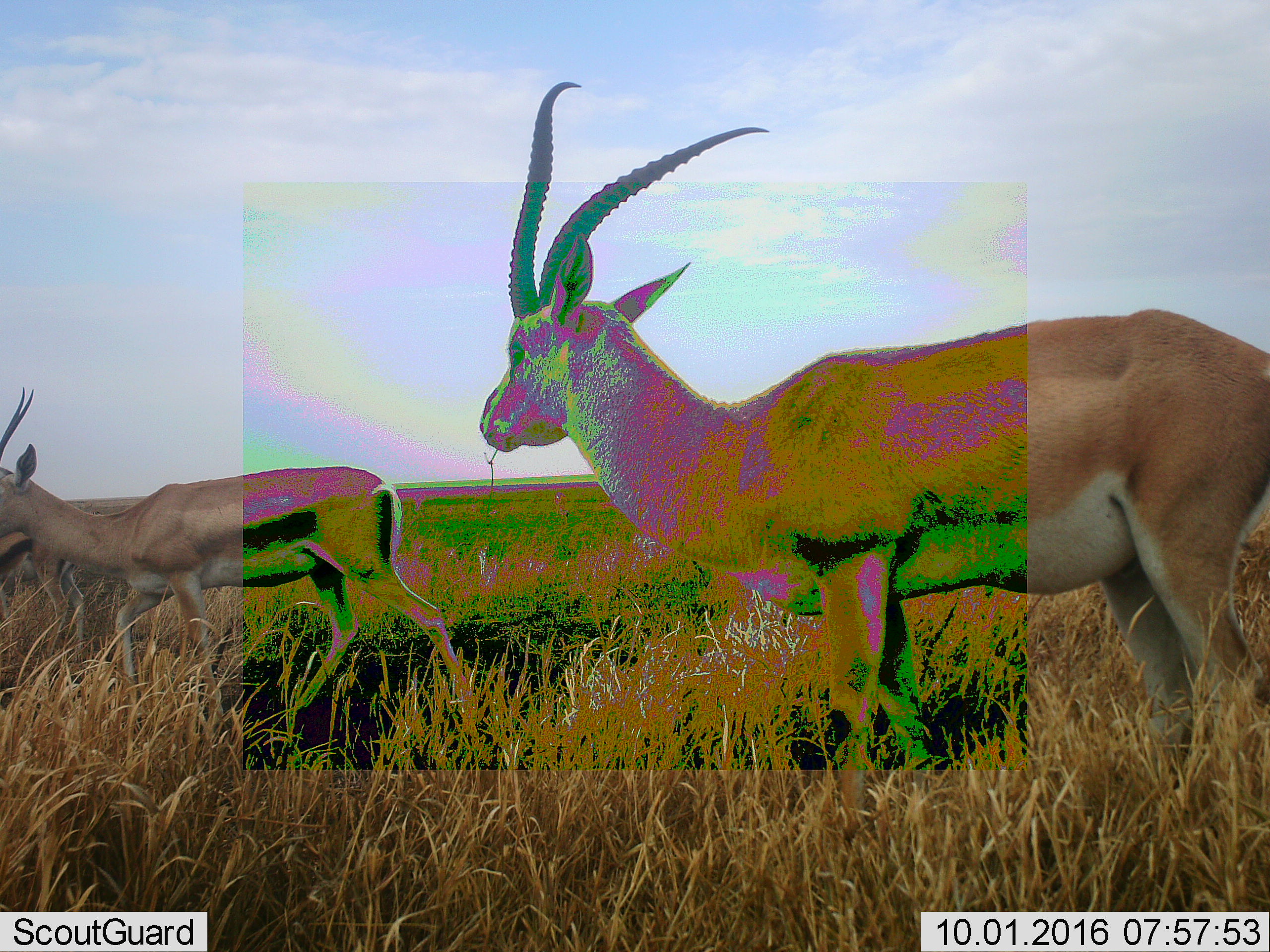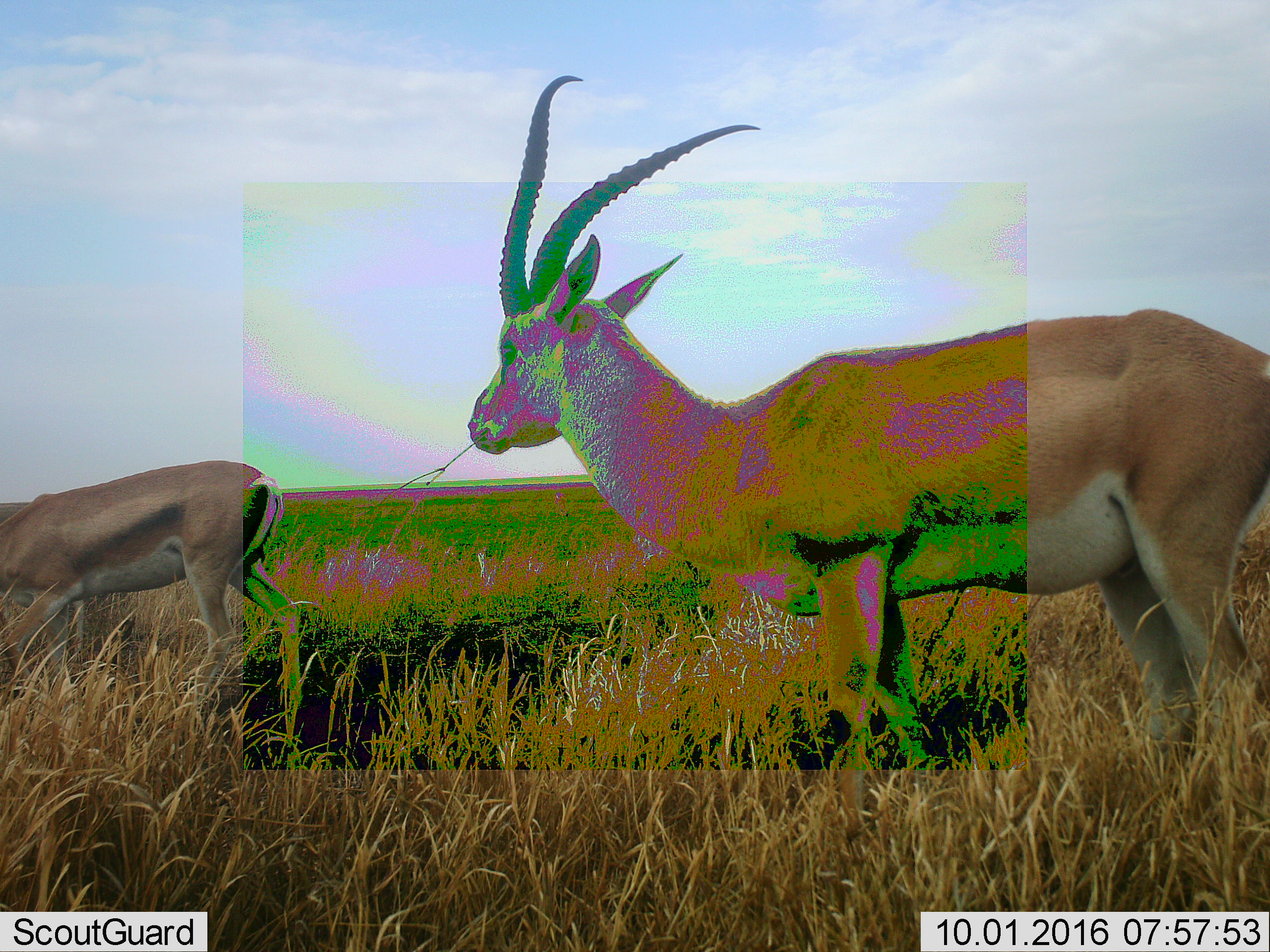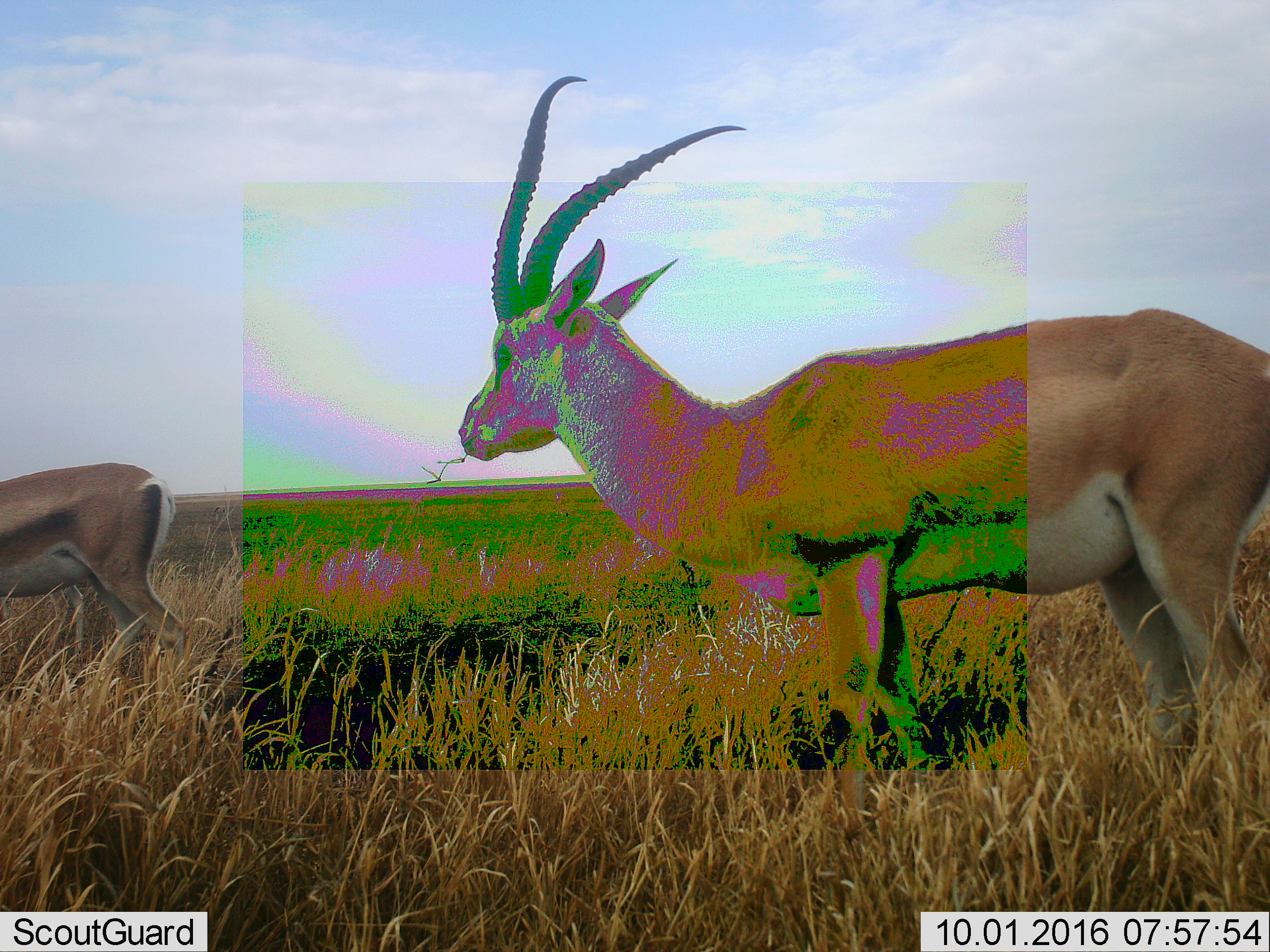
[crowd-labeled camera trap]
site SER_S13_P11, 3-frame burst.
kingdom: Animalia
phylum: Chordata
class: Mammalia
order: Artiodactyla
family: Bovidae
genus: Eudorcas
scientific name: Eudorcas thomsonii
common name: thomson's gazelle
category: gazellethomsons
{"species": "gazellethomsons (thomson's gazelle) (Eudorcas thomsonii)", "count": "3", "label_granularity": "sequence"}